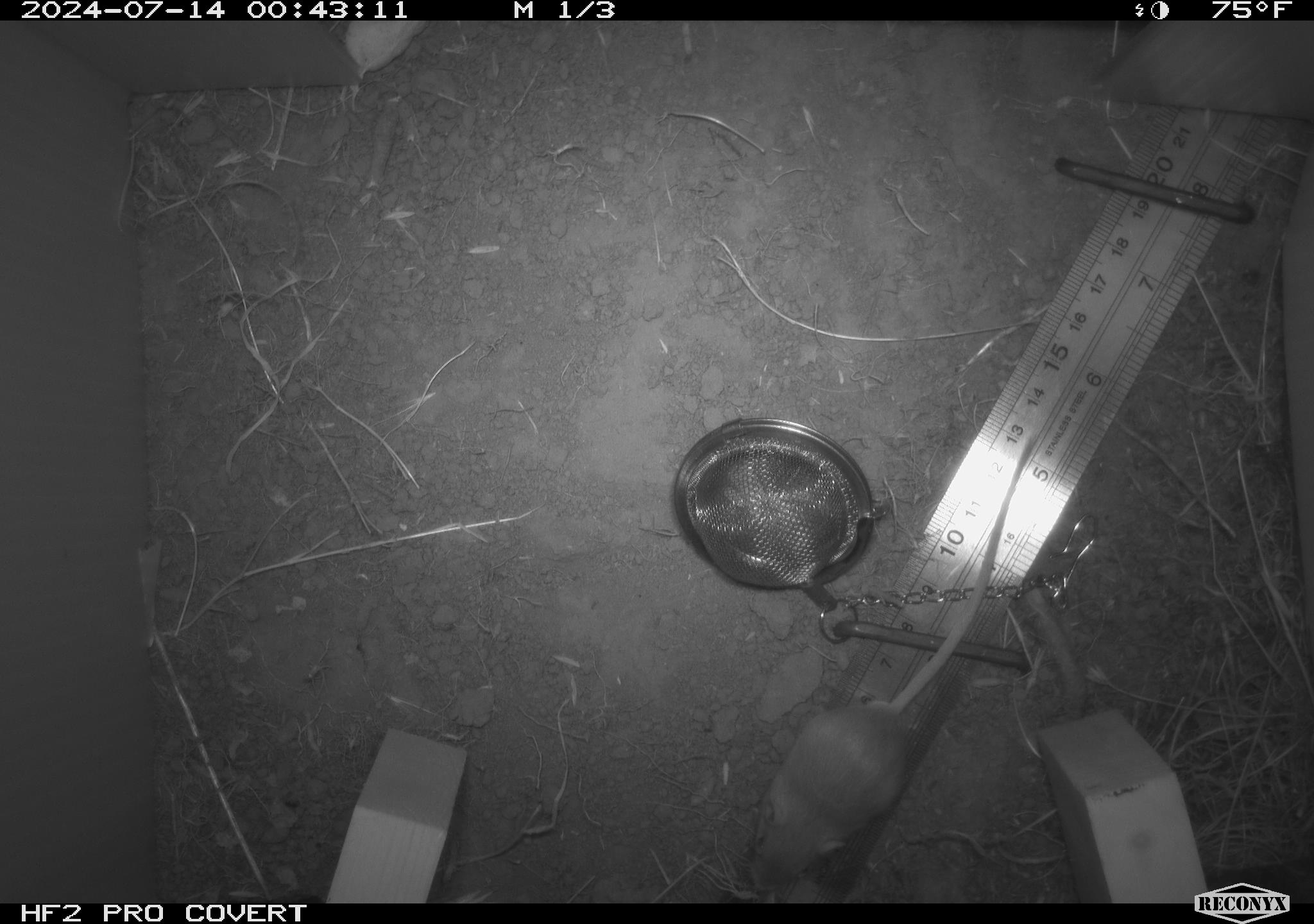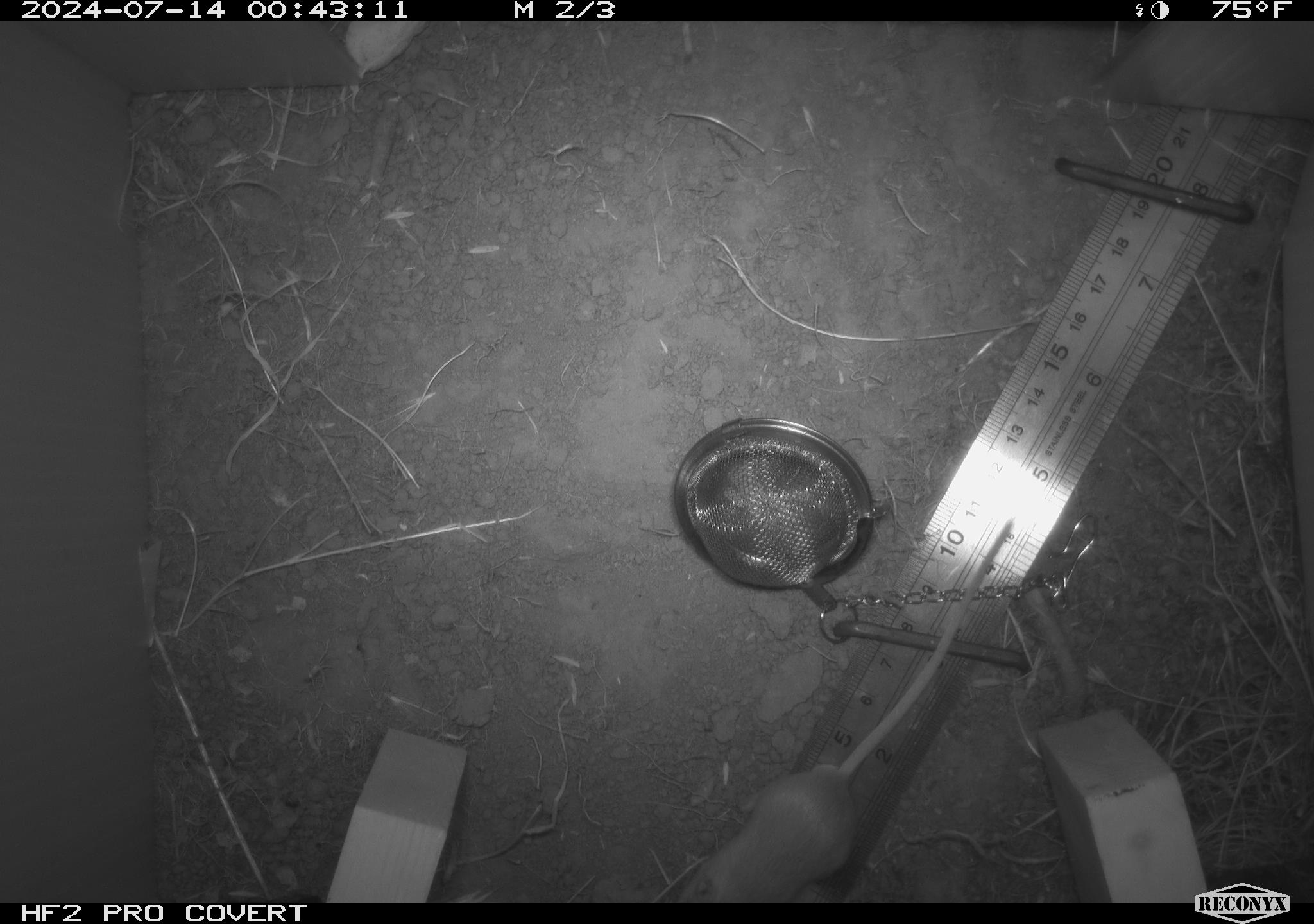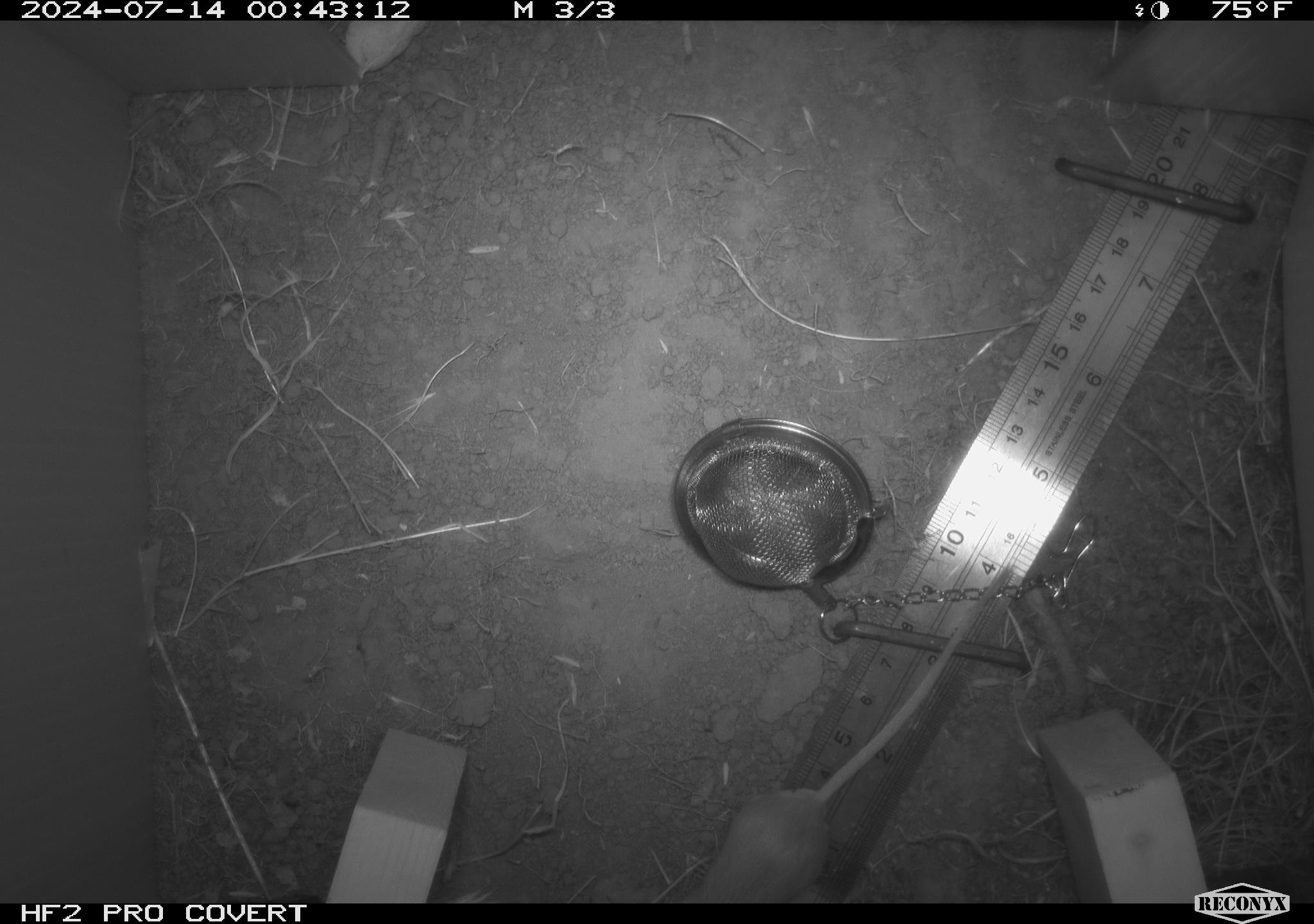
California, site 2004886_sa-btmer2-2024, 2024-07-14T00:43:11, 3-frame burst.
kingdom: Animalia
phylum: Chordata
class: Mammalia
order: Rodentia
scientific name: Rodentia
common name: mouse species